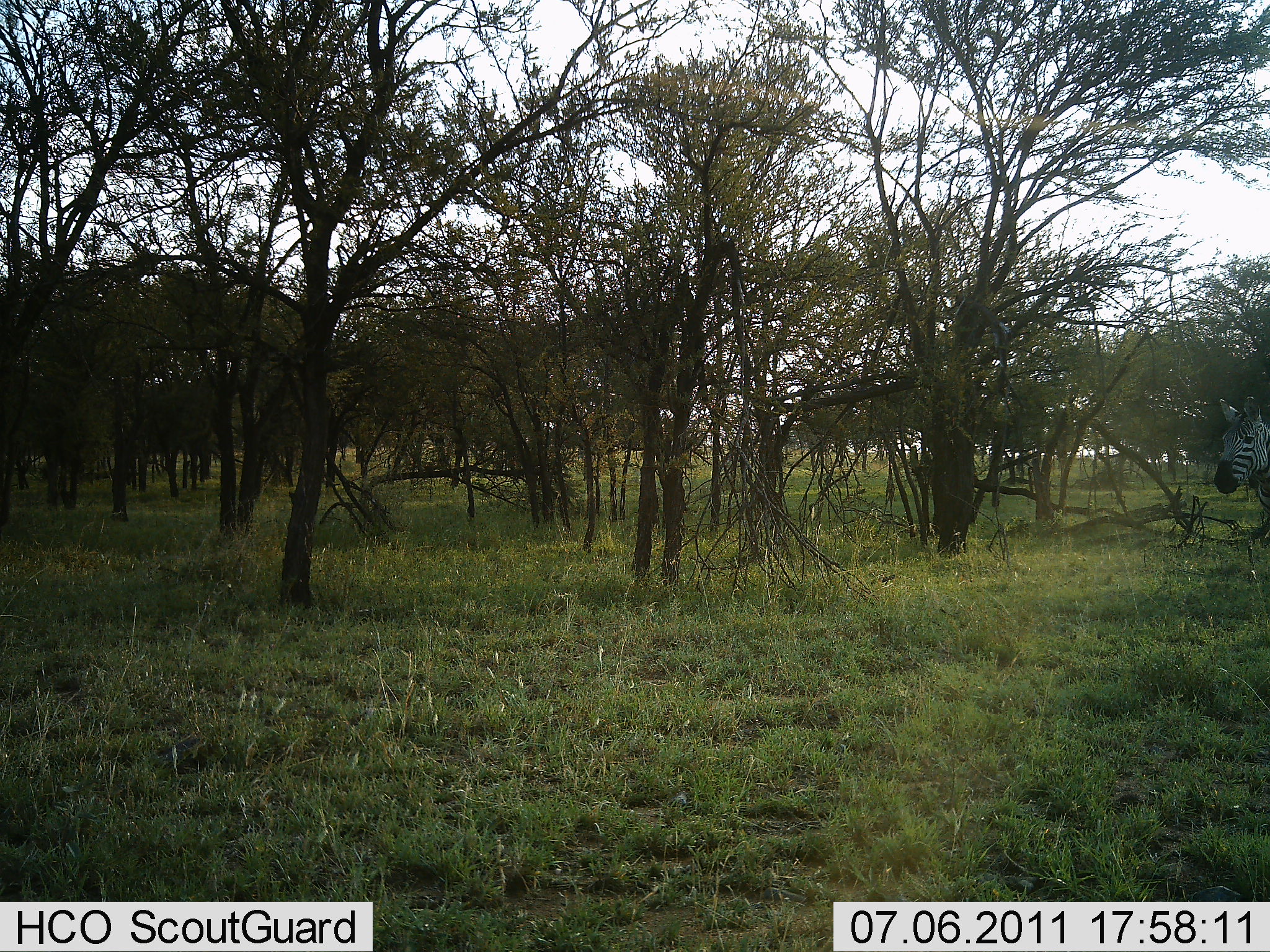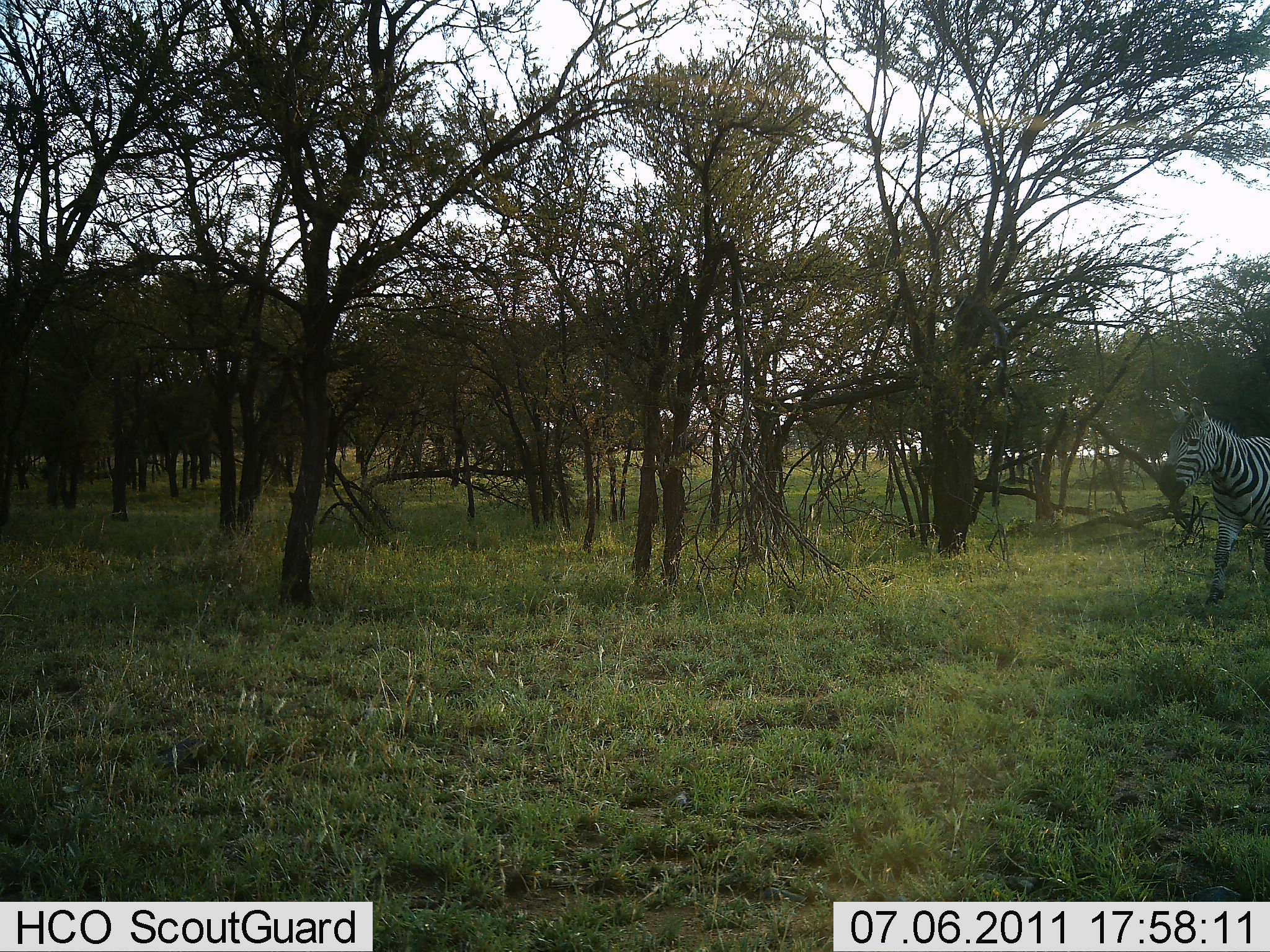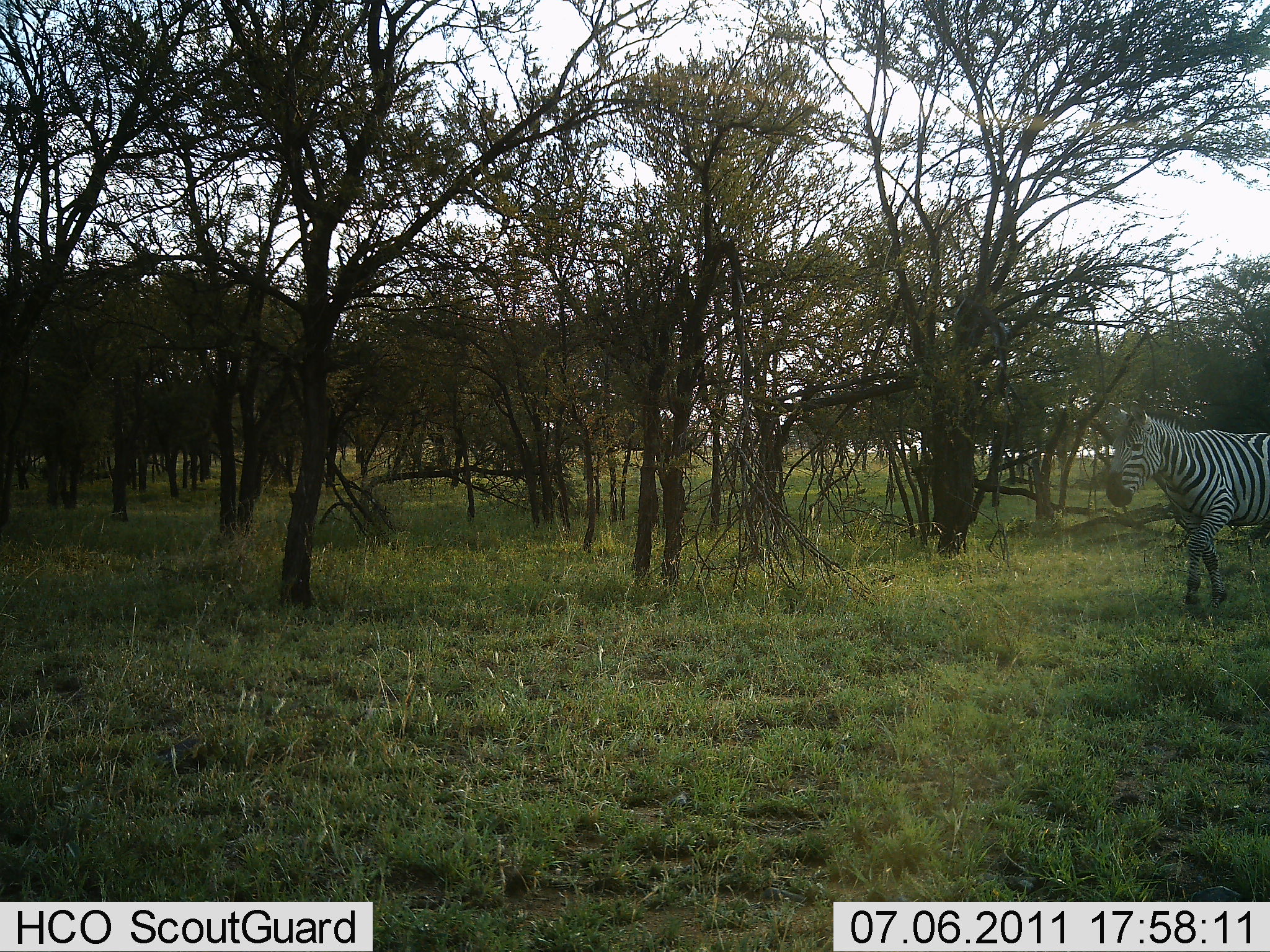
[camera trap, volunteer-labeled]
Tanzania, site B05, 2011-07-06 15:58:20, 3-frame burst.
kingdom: Animalia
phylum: Chordata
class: Mammalia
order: Perissodactyla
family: Equidae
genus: Equus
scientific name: Equus quagga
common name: plains zebra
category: zebra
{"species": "zebra (plains zebra) (Equus quagga)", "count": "1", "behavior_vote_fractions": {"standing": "0%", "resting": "0%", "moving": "100%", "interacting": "0%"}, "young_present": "0%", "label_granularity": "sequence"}